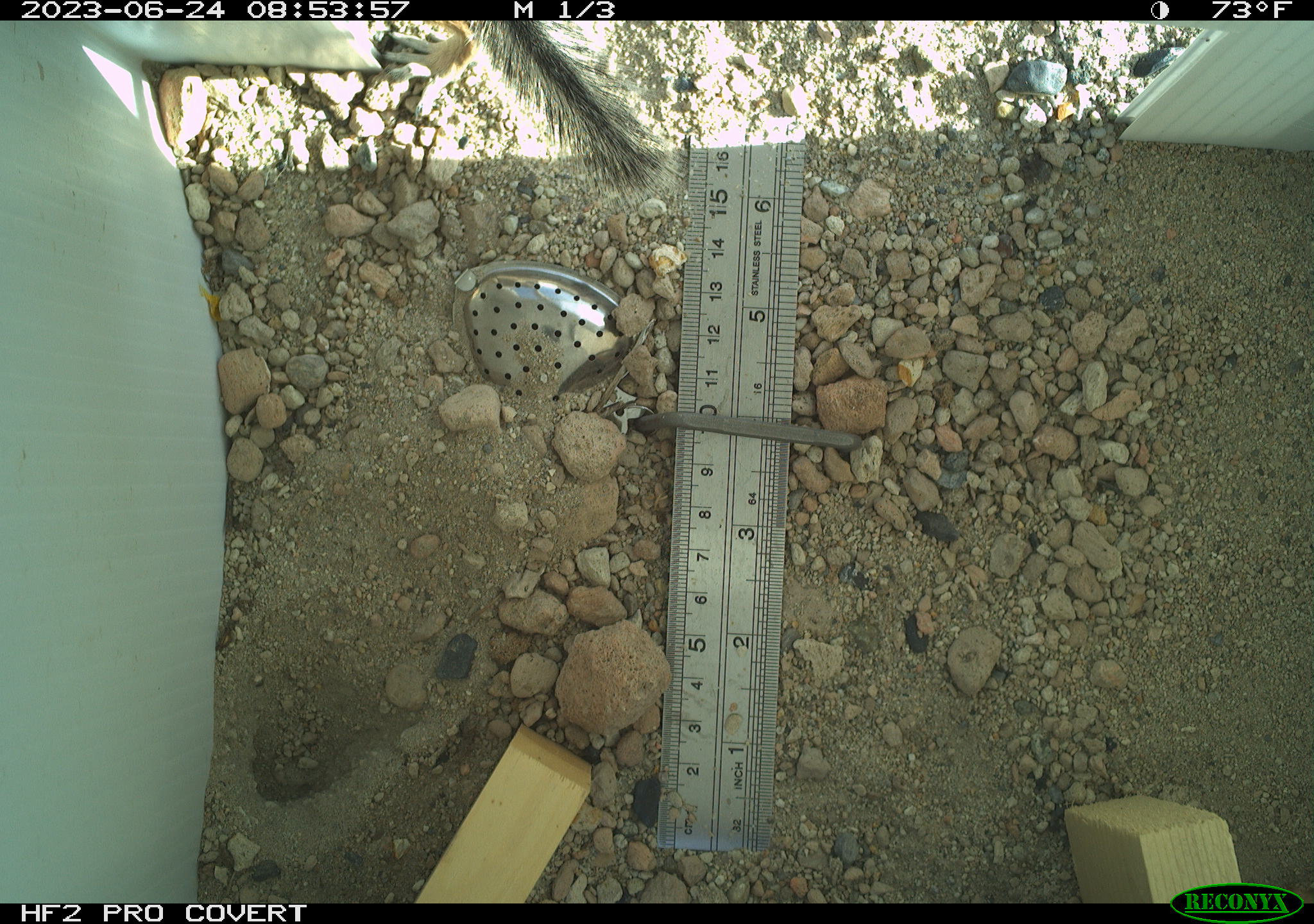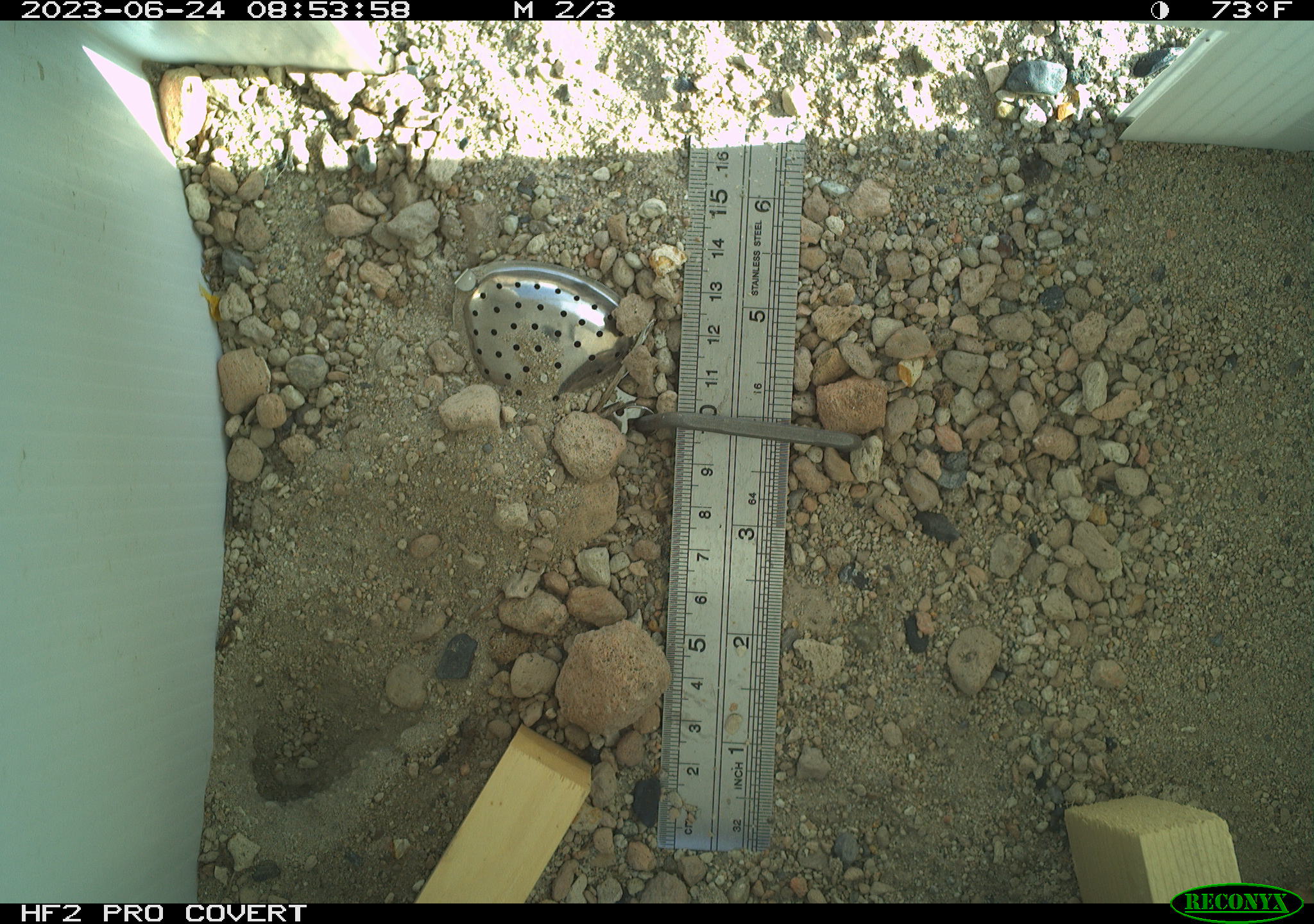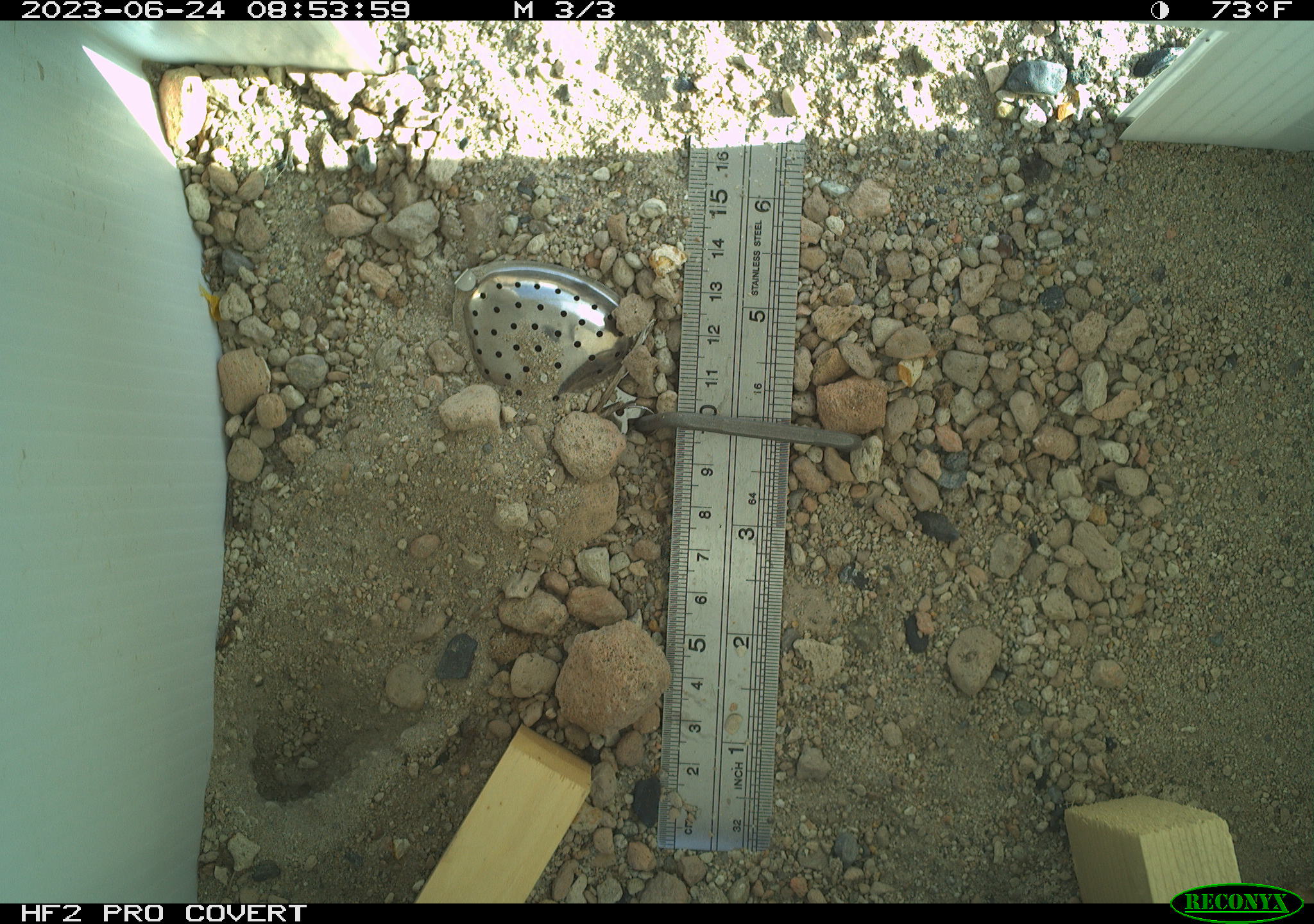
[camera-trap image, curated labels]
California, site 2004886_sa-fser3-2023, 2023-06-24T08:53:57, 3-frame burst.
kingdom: Animalia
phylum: Chordata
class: Mammalia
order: Rodentia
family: Sciuridae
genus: Ammospermophilus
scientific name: Ammospermophilus leucurus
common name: white-tailed antelope squirrel